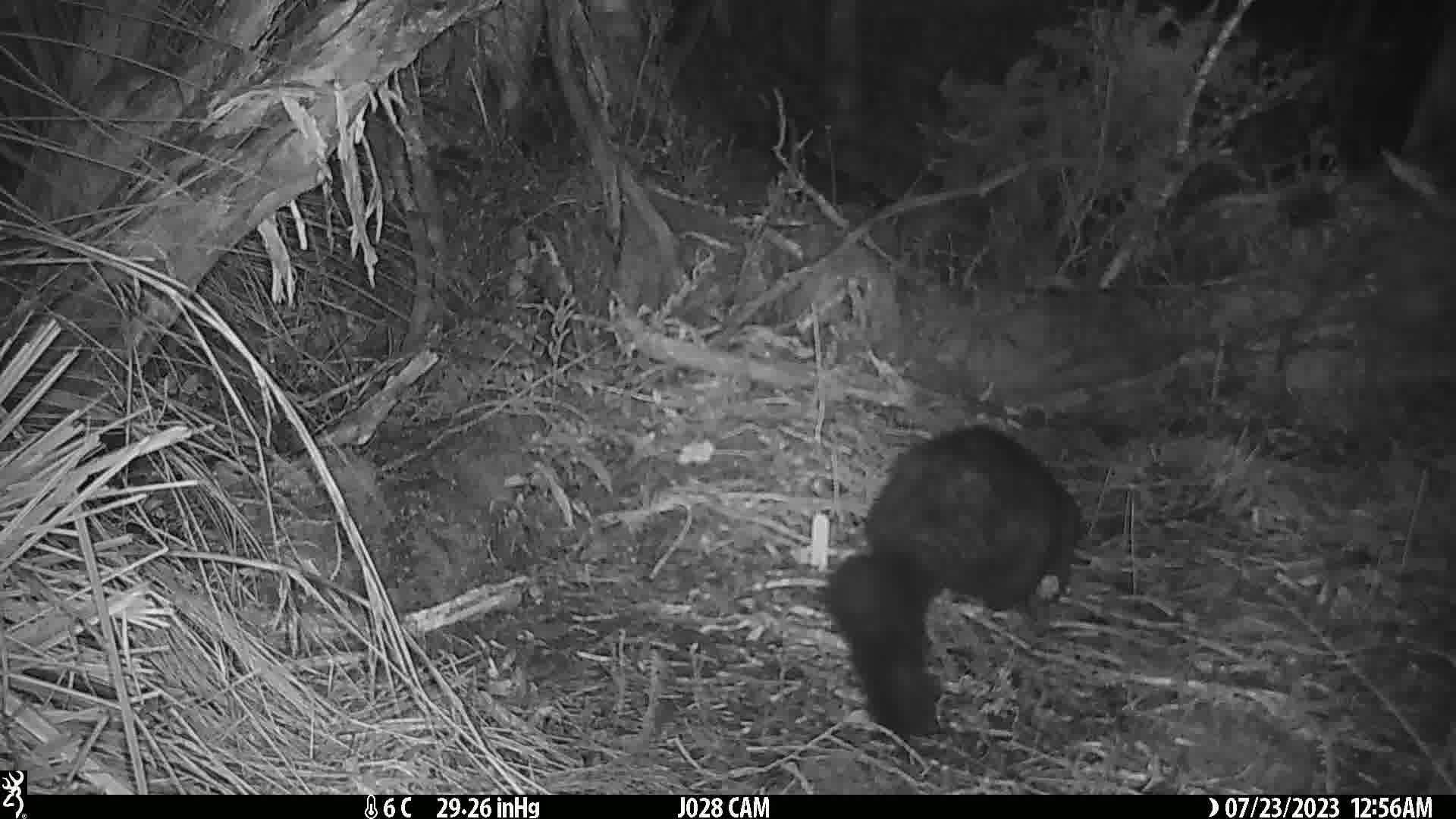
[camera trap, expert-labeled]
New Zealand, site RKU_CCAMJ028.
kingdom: Animalia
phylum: Chordata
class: Mammalia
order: Diprotodontia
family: Phalangeridae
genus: Trichosurus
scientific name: Trichosurus vulpecula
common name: common brushtail possum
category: possum